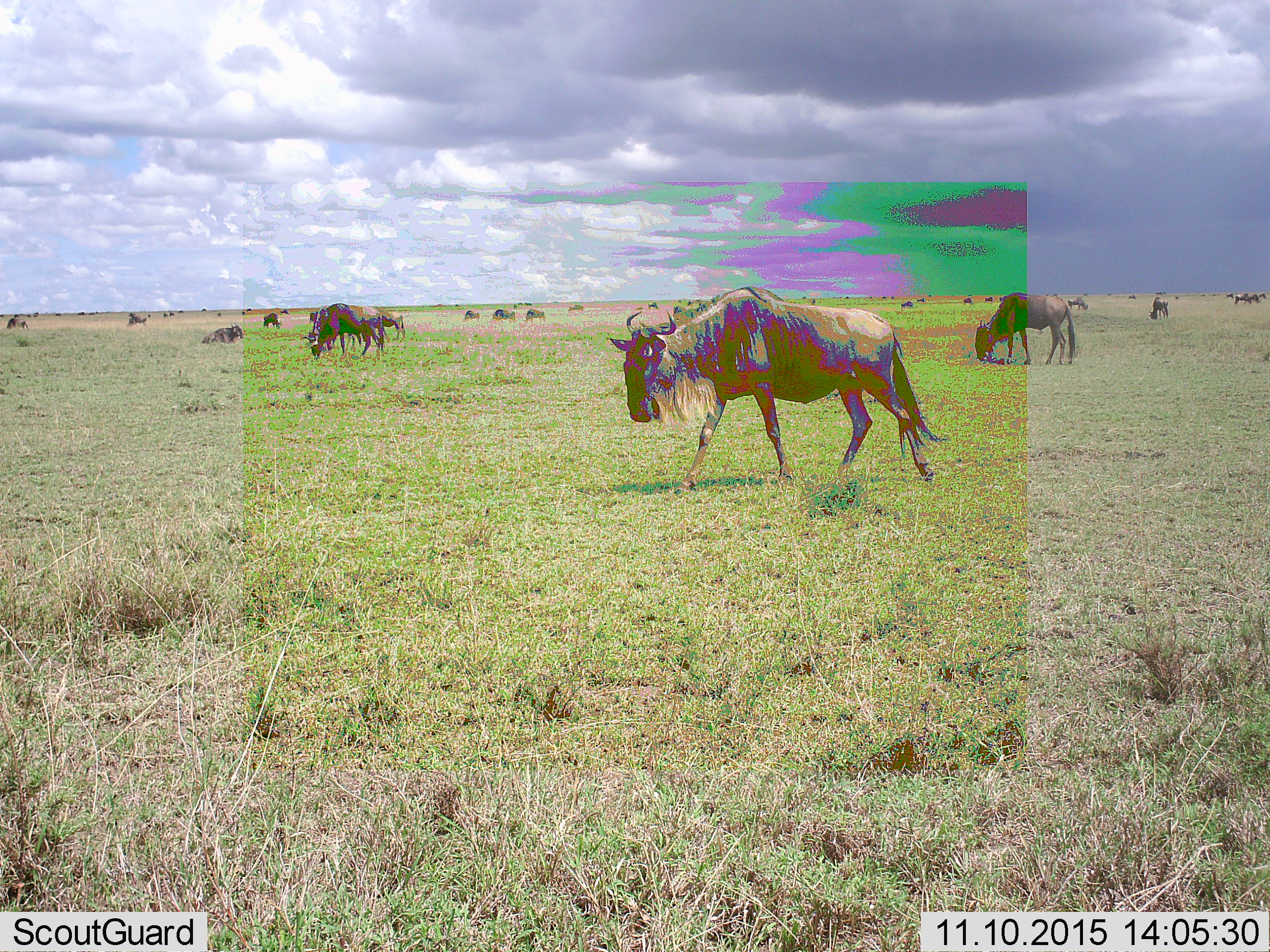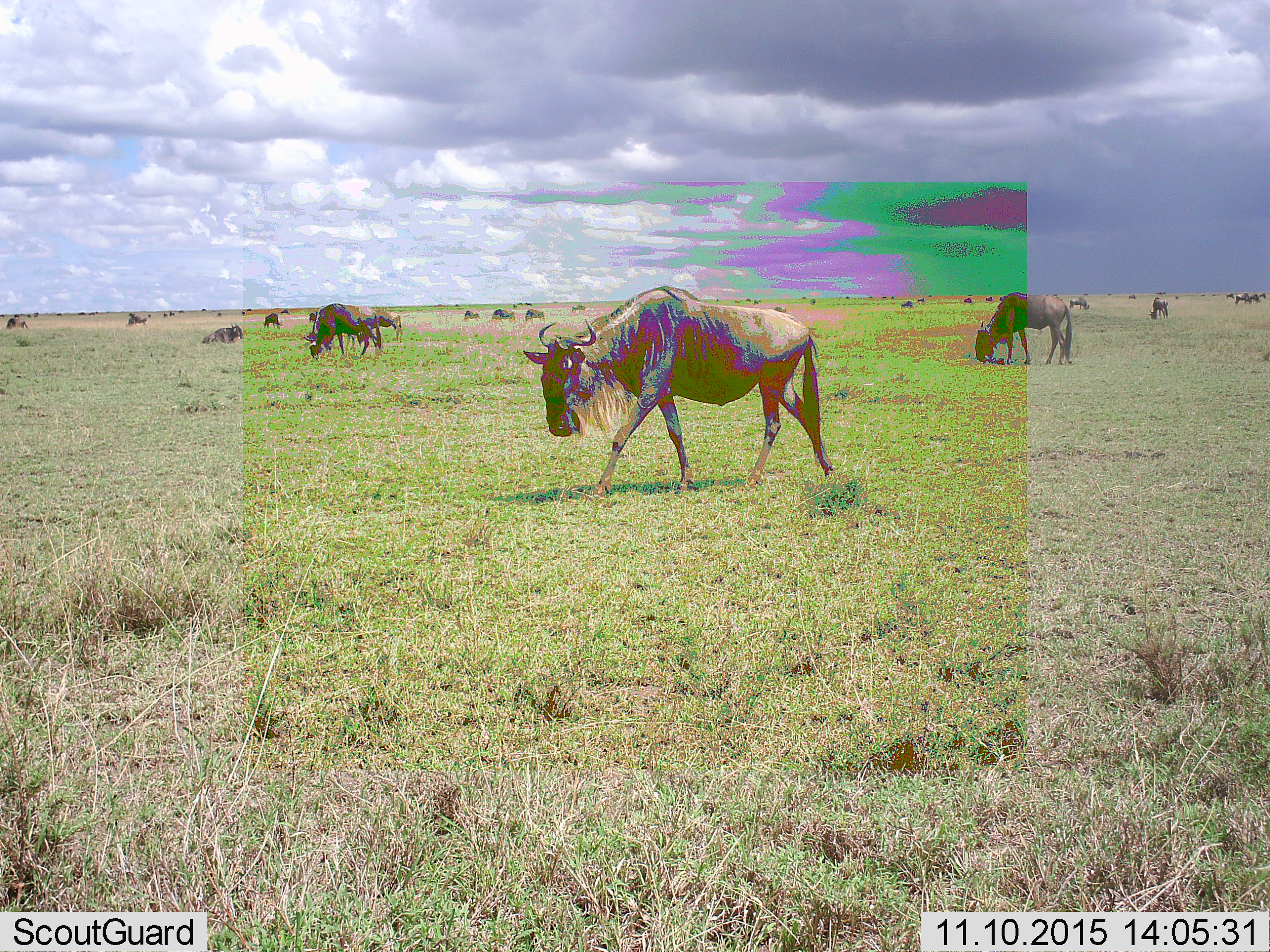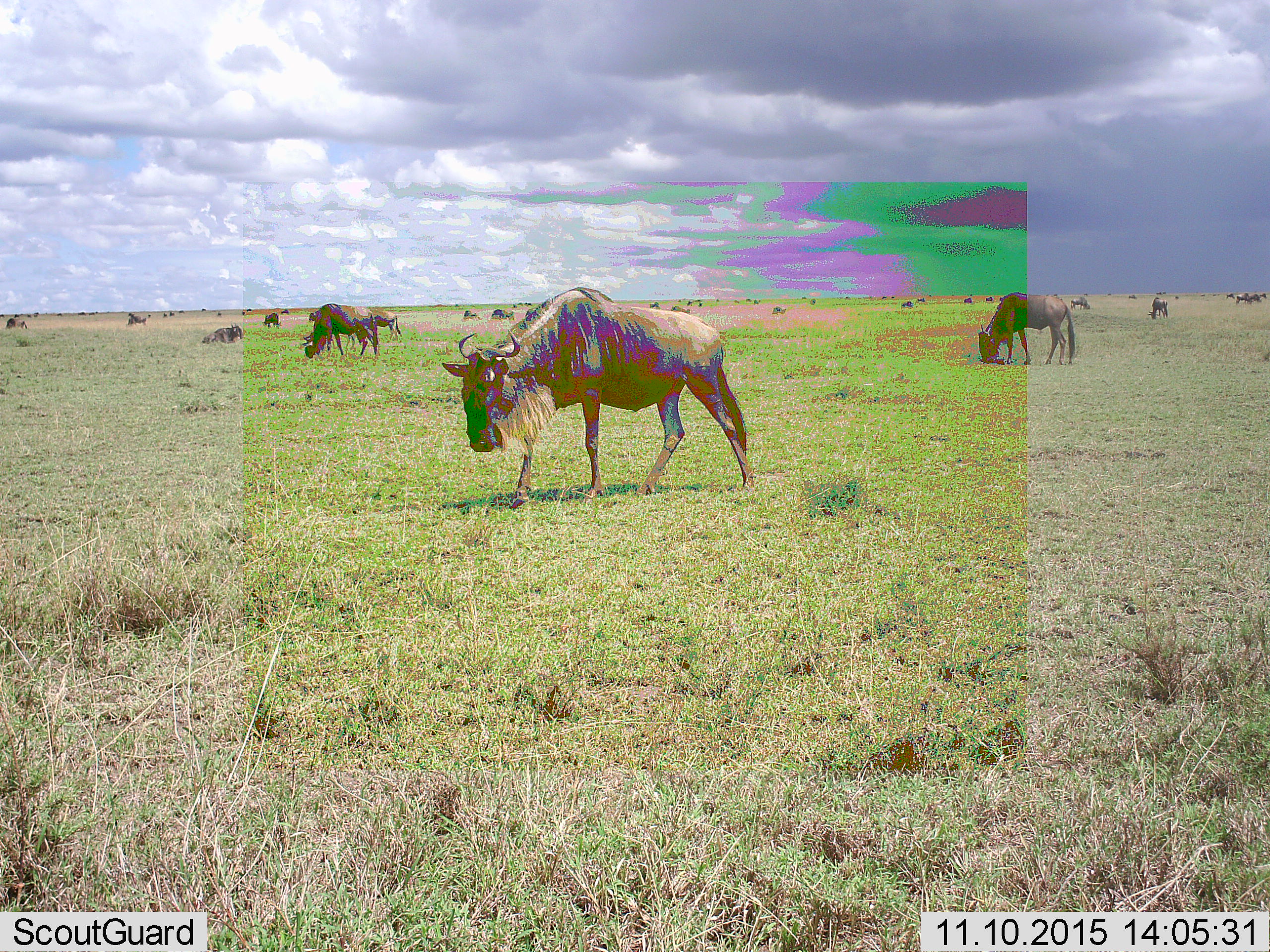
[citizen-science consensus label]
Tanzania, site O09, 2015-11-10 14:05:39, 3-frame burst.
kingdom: Animalia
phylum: Chordata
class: Mammalia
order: Artiodactyla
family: Bovidae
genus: Connochaetes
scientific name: Connochaetes taurinus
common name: blue wildebeest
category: wildebeest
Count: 11-50.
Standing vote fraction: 67%.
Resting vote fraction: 44%.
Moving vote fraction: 78%.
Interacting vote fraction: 0%.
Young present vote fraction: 0%.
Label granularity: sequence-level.